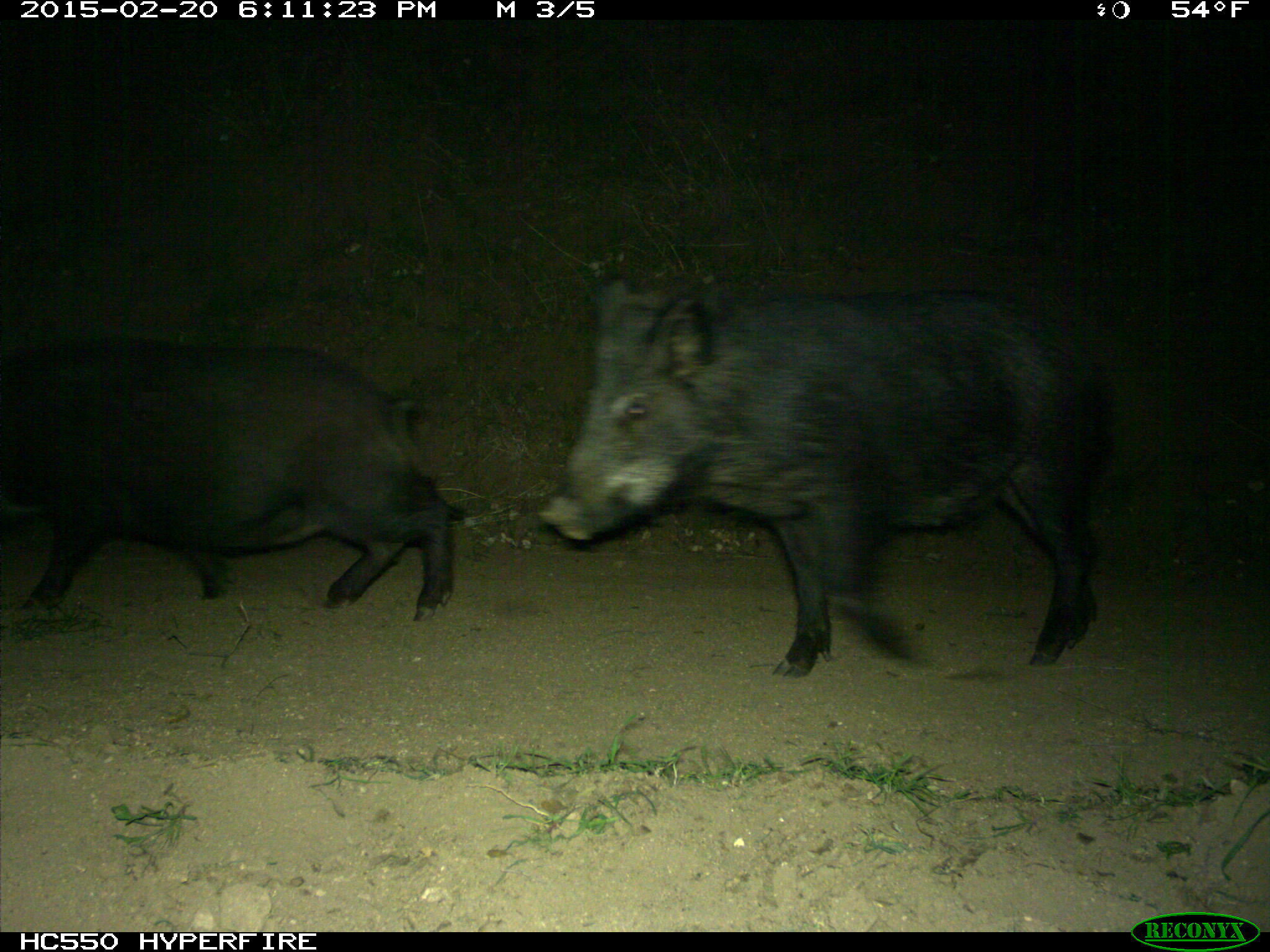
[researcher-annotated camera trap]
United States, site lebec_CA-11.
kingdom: Animalia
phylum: Chordata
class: Mammalia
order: Artiodactyla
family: Suidae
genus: Sus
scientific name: Sus scrofa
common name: wild boar